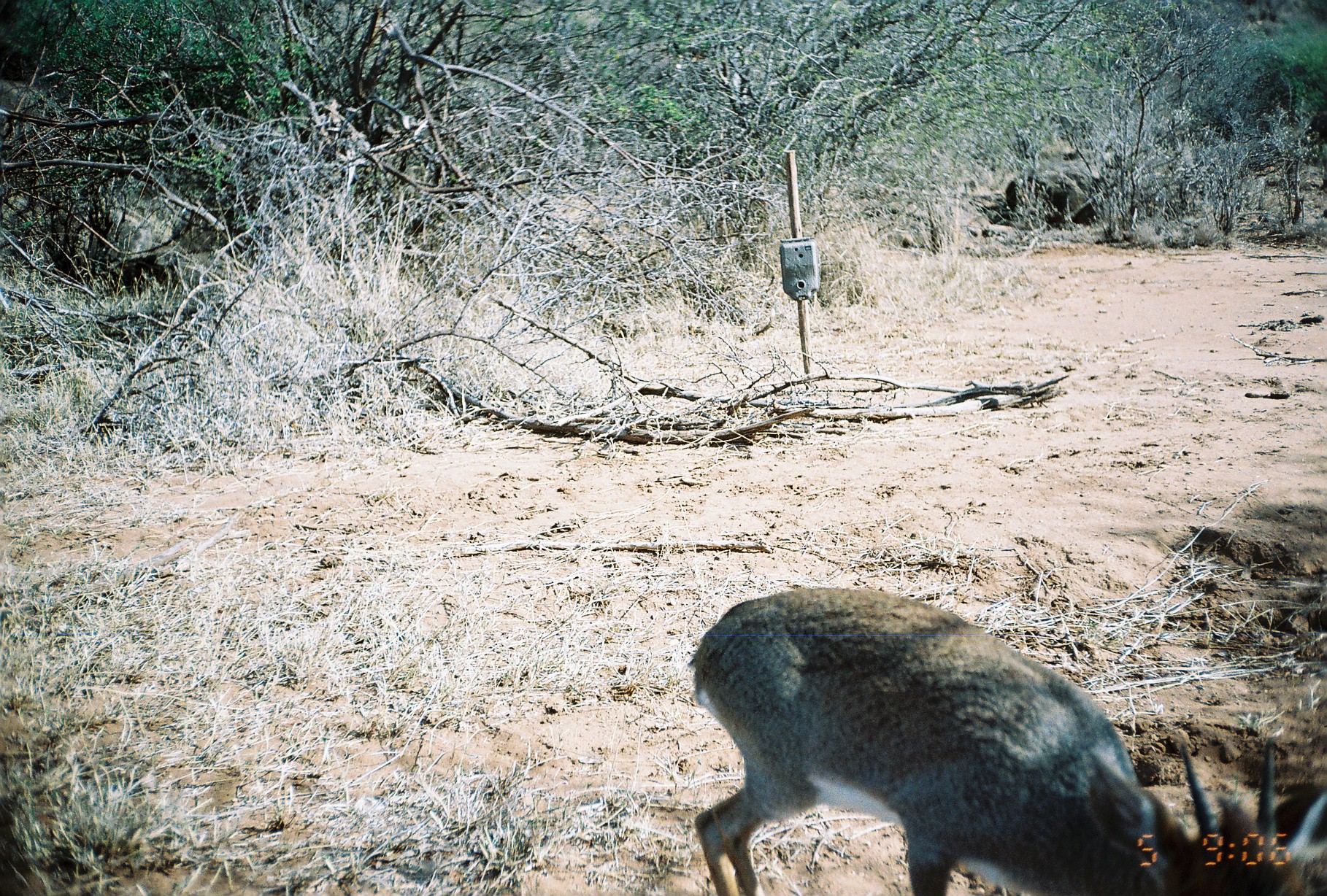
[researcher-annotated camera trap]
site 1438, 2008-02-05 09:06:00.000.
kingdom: Animalia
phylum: Chordata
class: Mammalia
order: Artiodactyla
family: Bovidae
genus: Madoqua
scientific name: Madoqua guentheri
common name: günther's dik-dik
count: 1